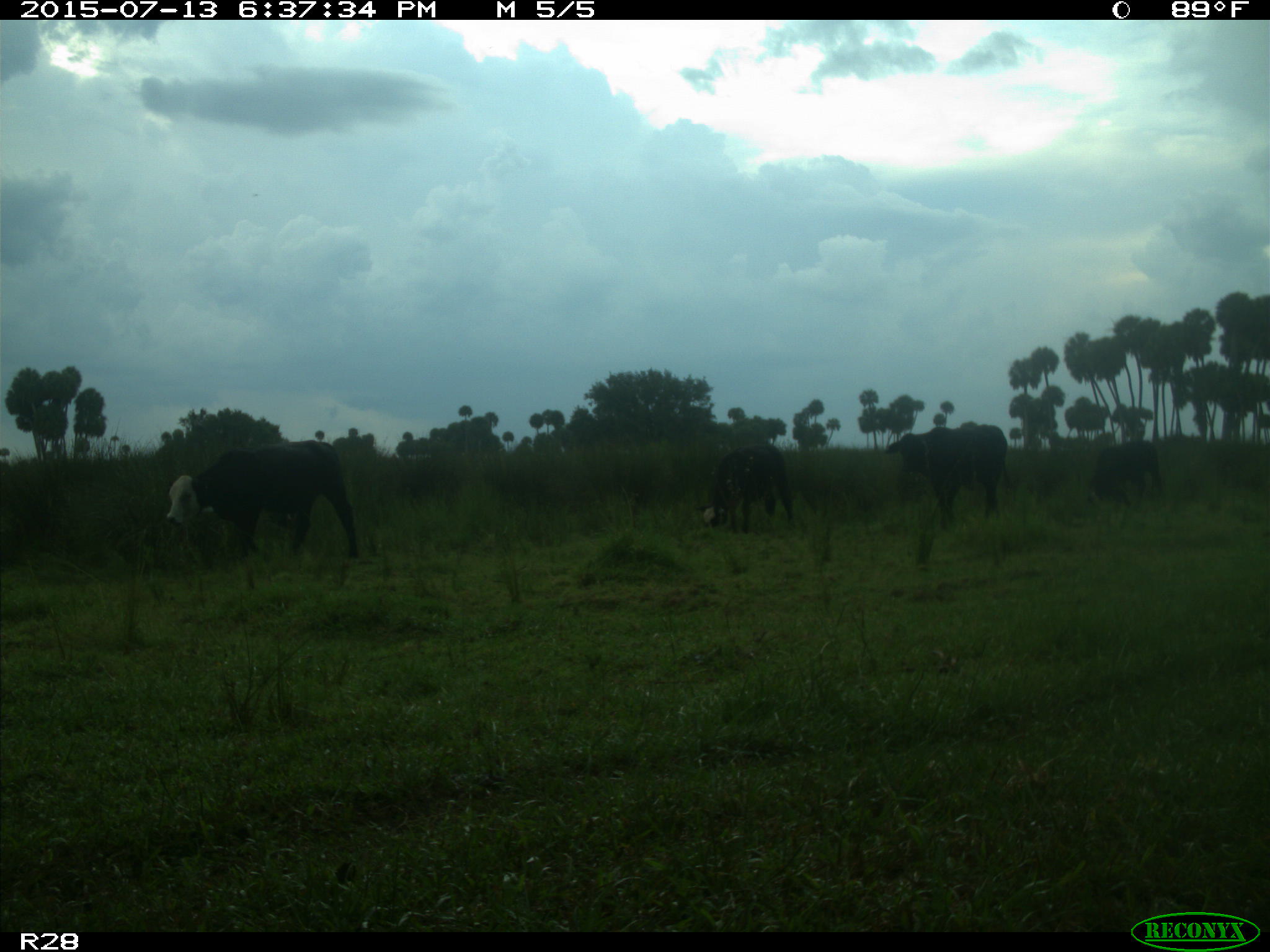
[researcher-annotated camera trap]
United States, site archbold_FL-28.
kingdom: Animalia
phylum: Chordata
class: Mammalia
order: Artiodactyla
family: Bovidae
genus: Bos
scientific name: Bos taurus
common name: domestic cow